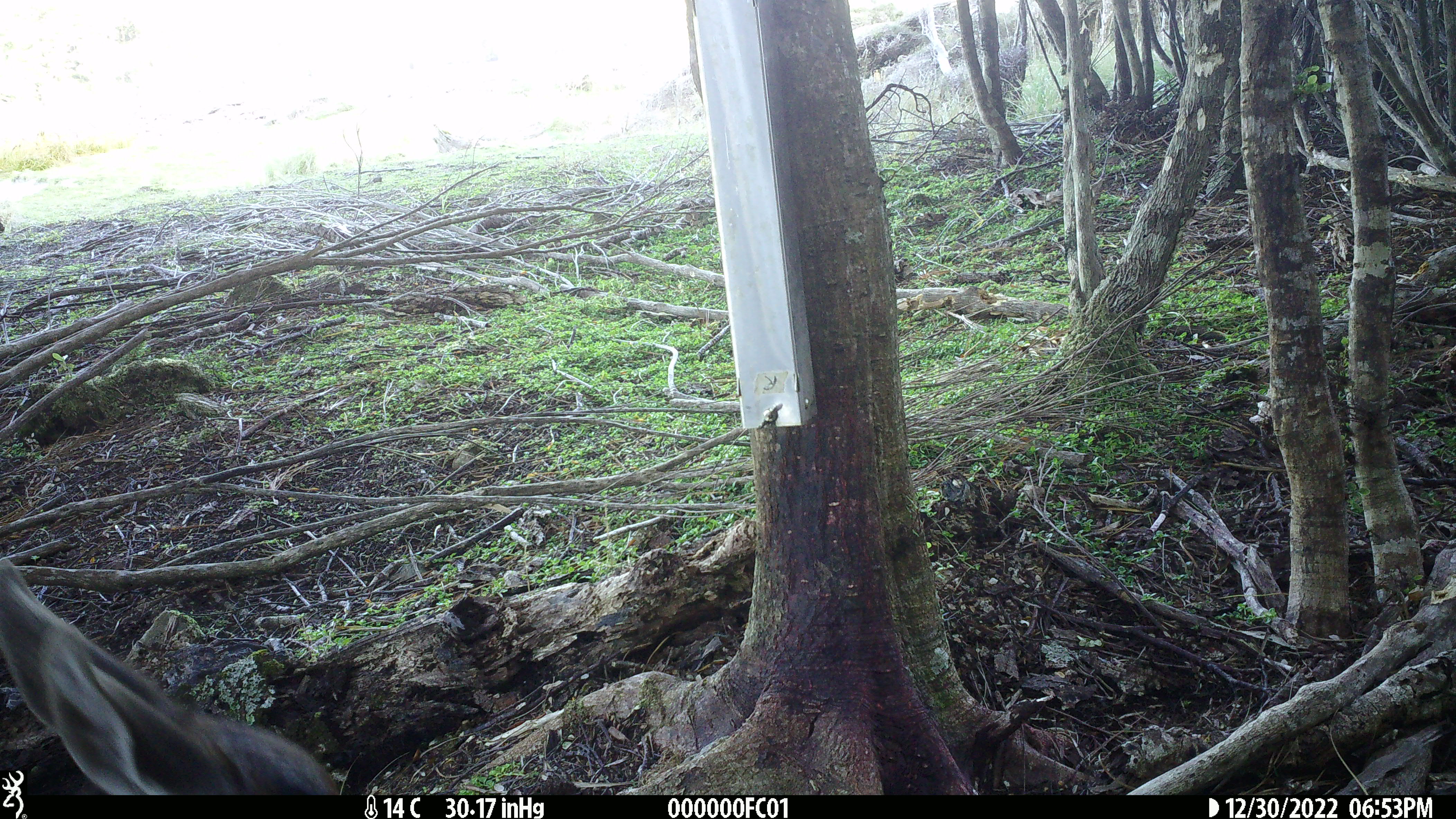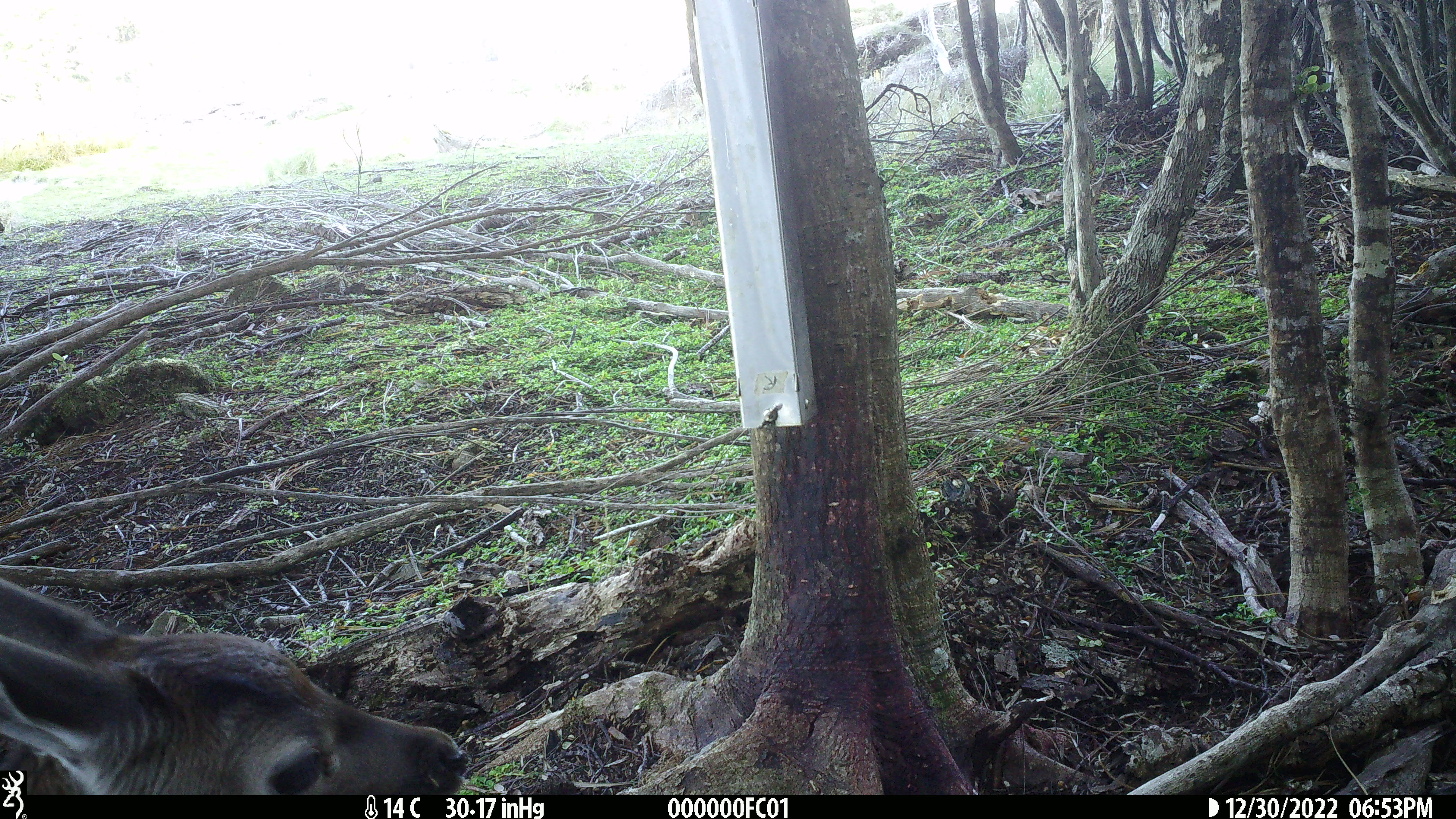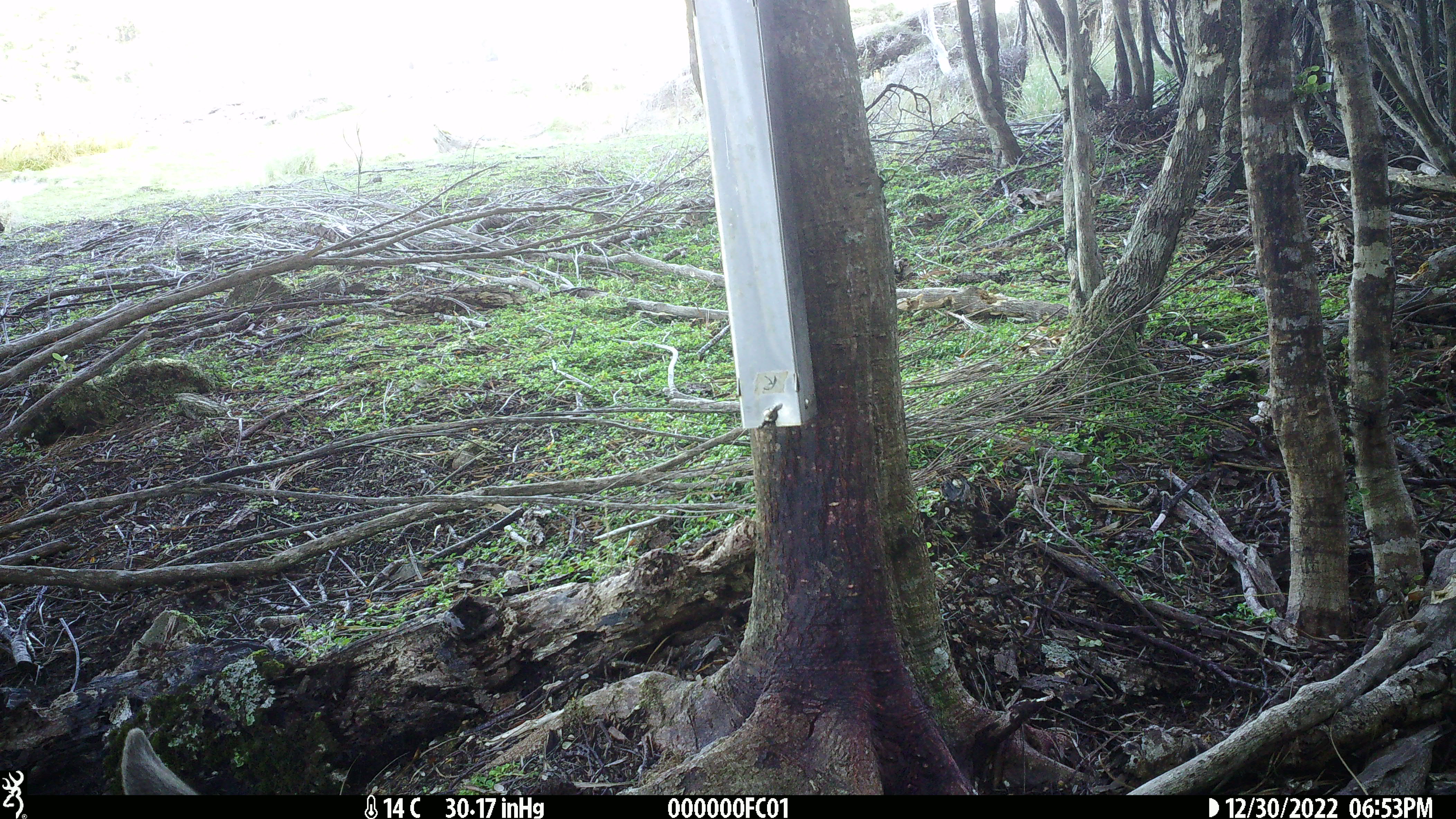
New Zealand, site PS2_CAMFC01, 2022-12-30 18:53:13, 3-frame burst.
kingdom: Animalia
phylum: Chordata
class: Mammalia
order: Artiodactyla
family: Cervidae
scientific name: Cervidae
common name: deer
Deer (Cervidae).